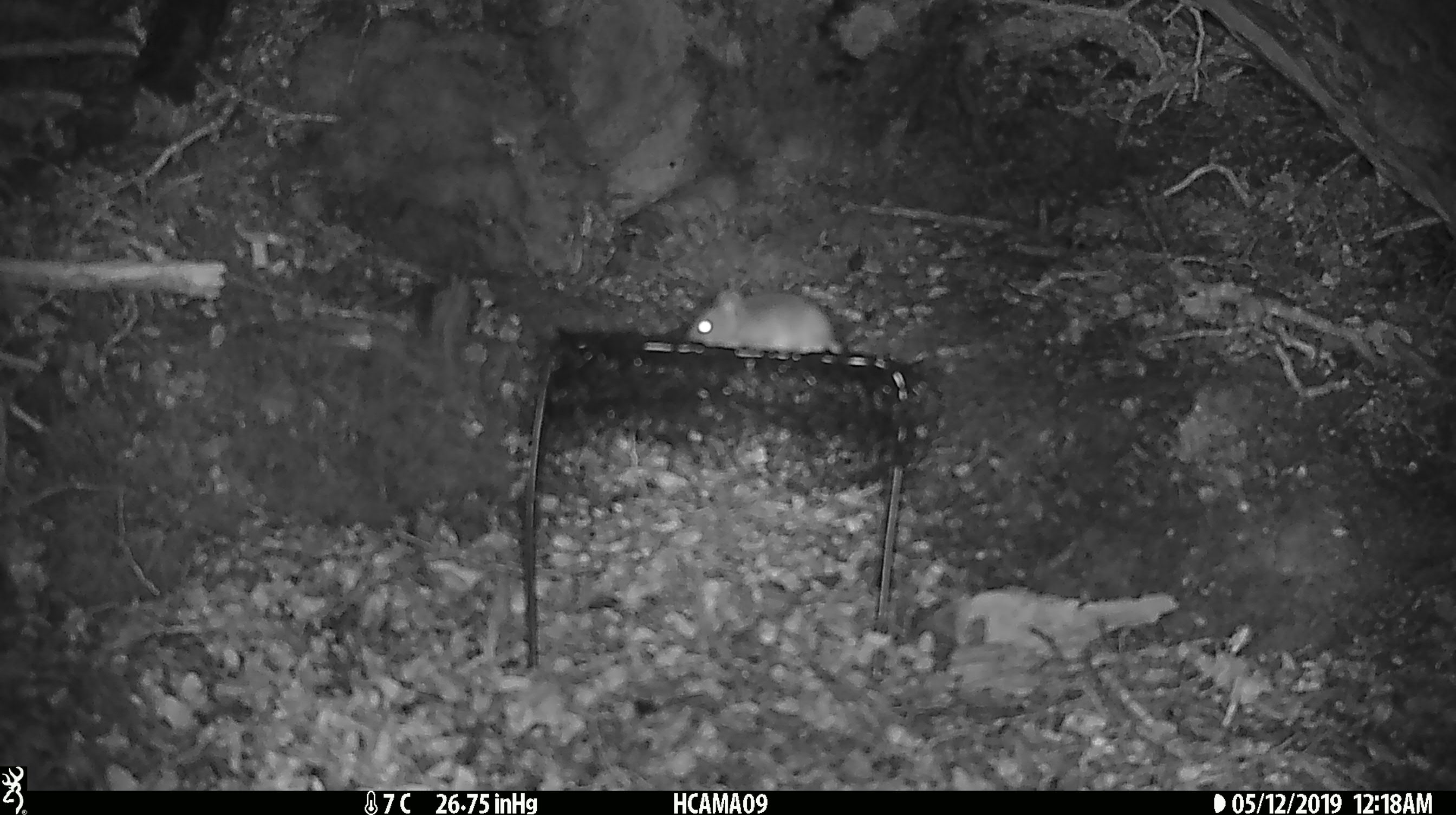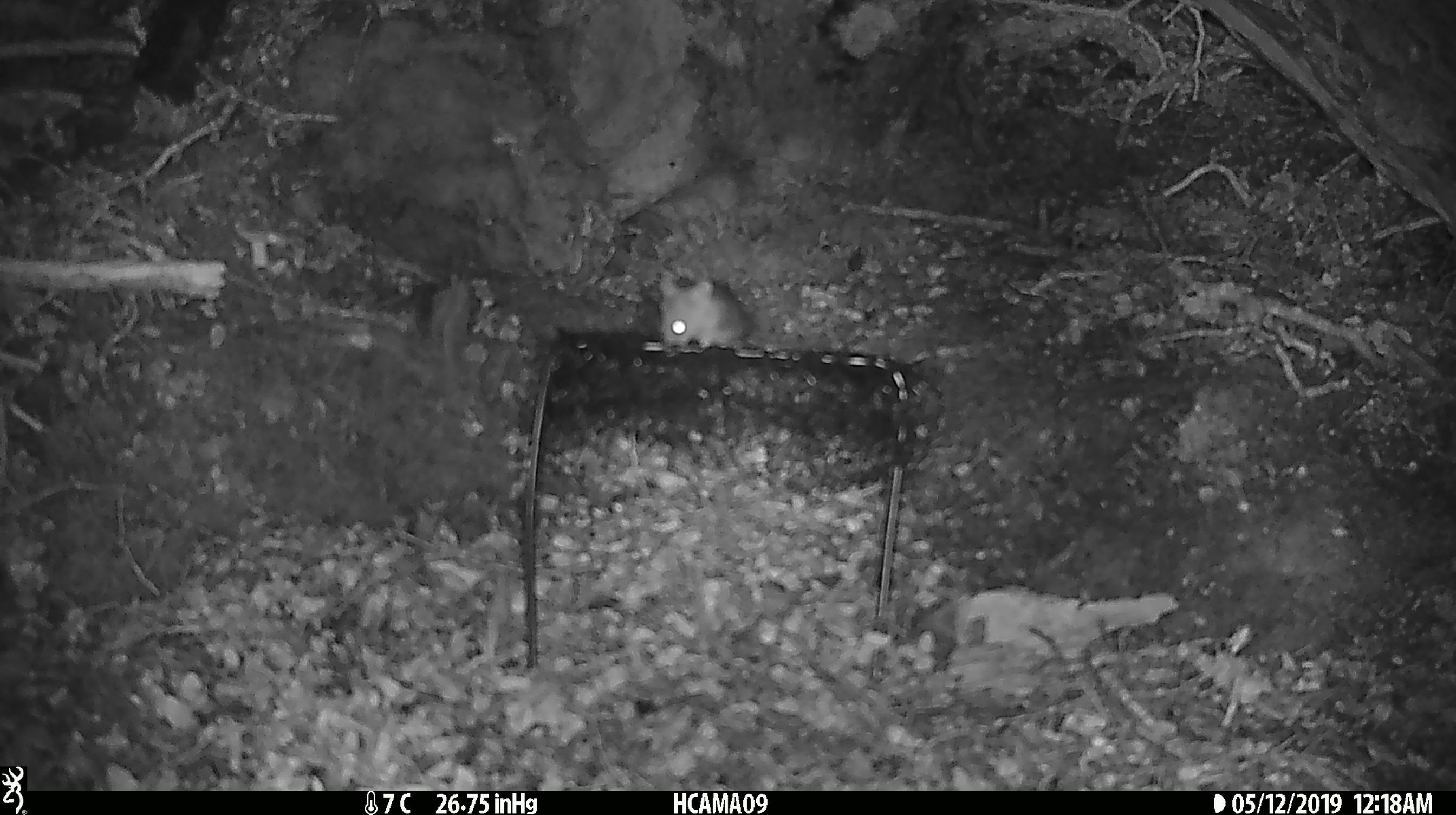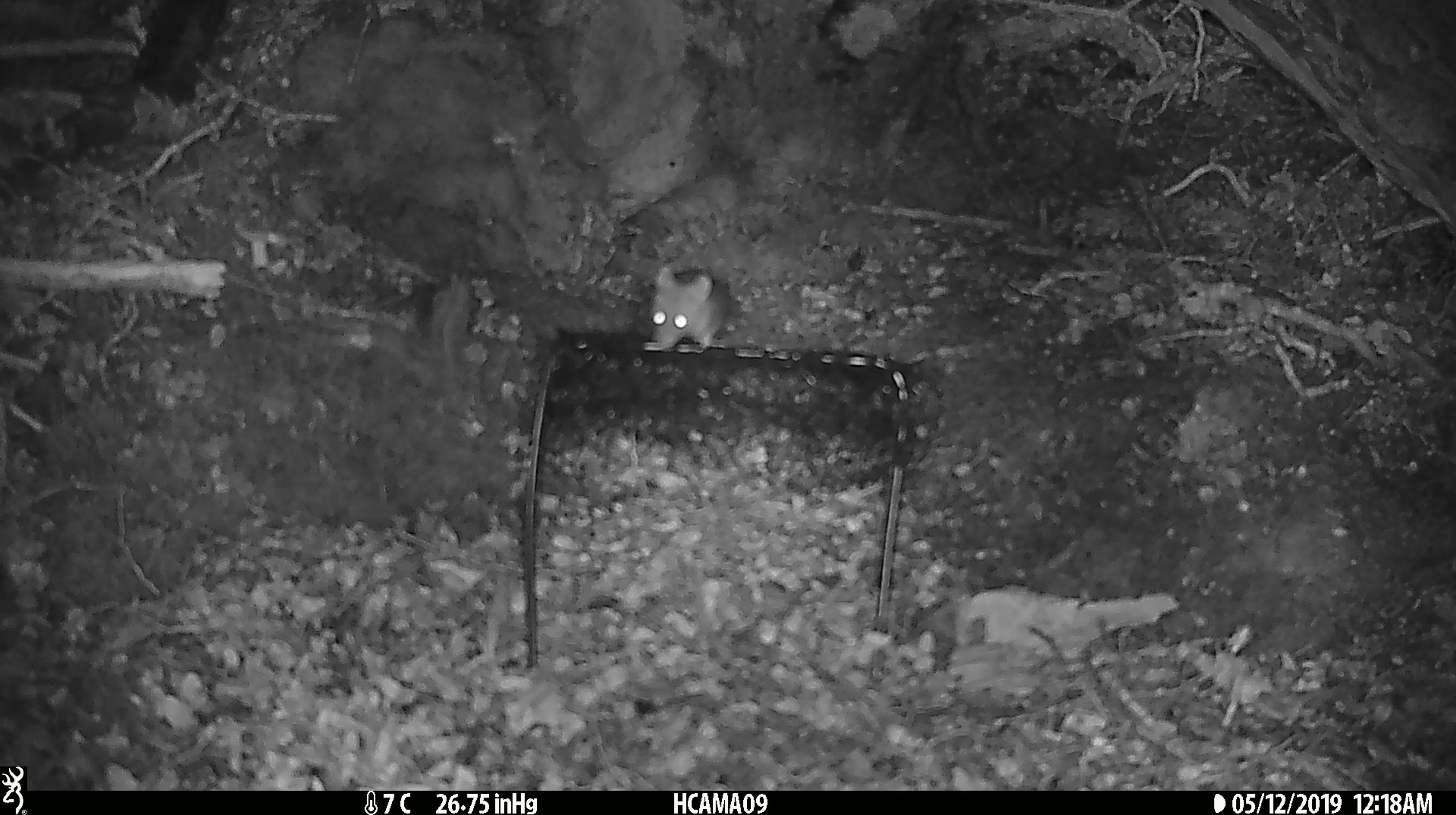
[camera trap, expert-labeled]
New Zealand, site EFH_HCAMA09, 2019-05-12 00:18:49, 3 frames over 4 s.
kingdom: Animalia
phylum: Chordata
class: Mammalia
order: Rodentia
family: Muridae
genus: Mus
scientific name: Mus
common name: mouse